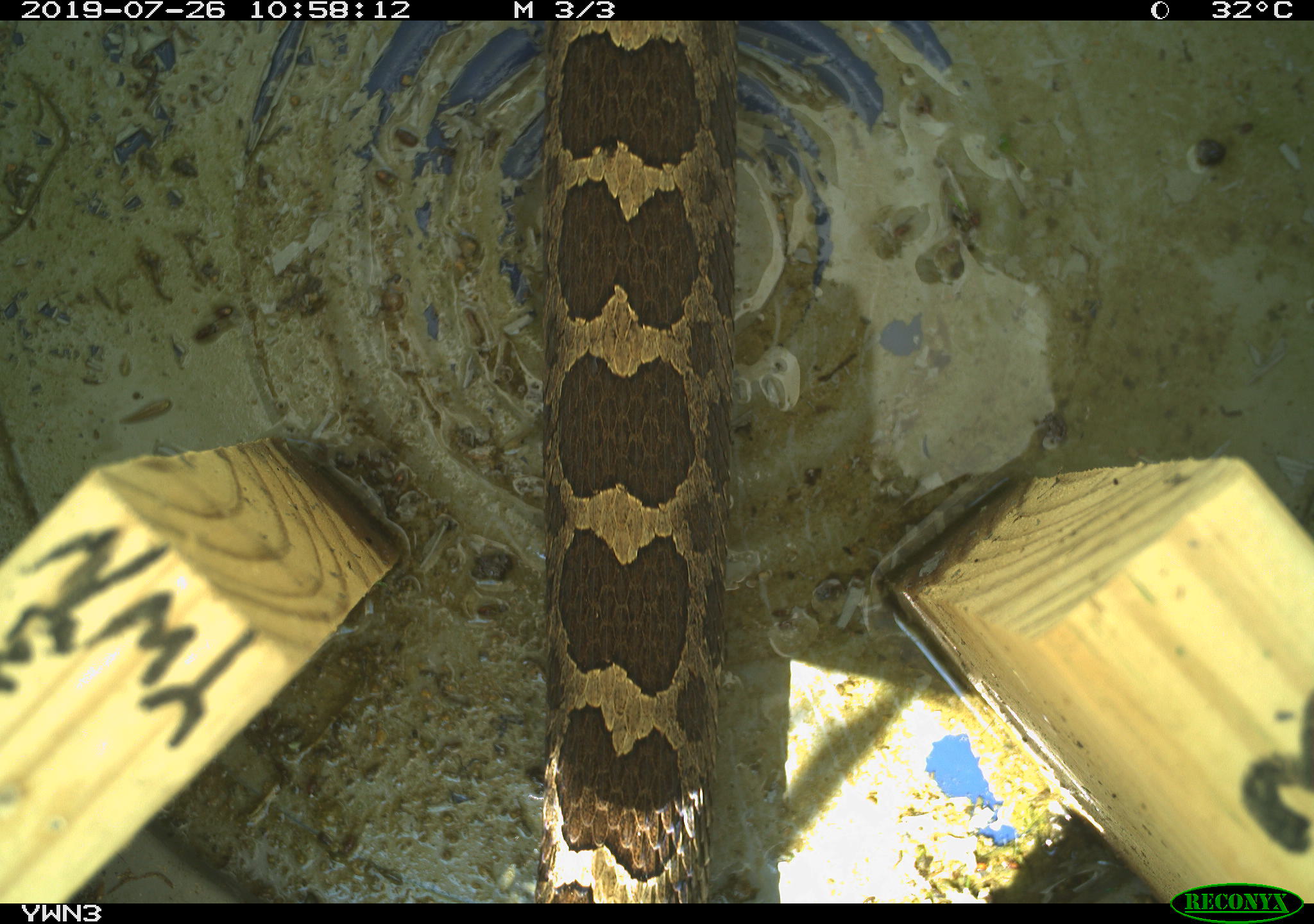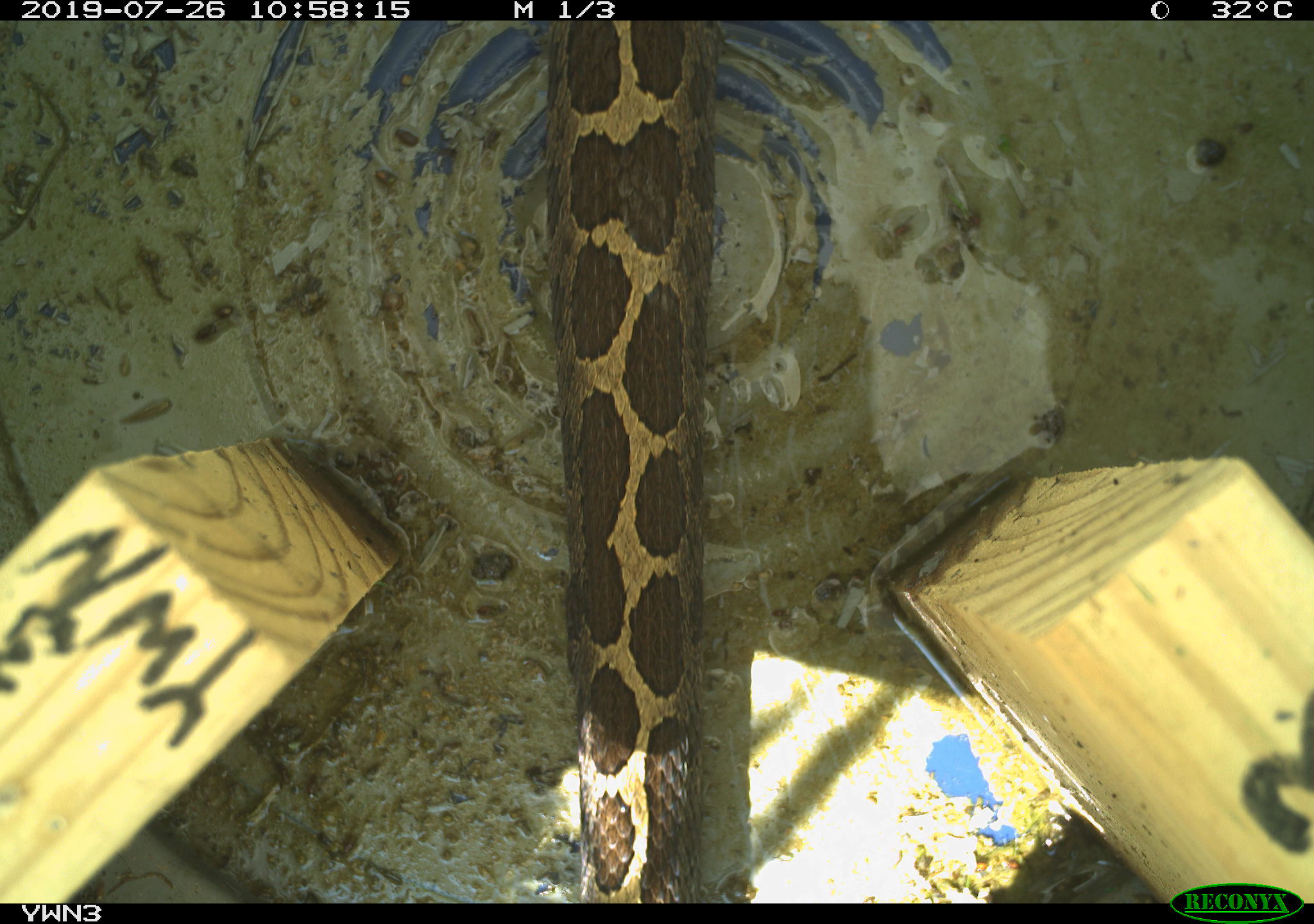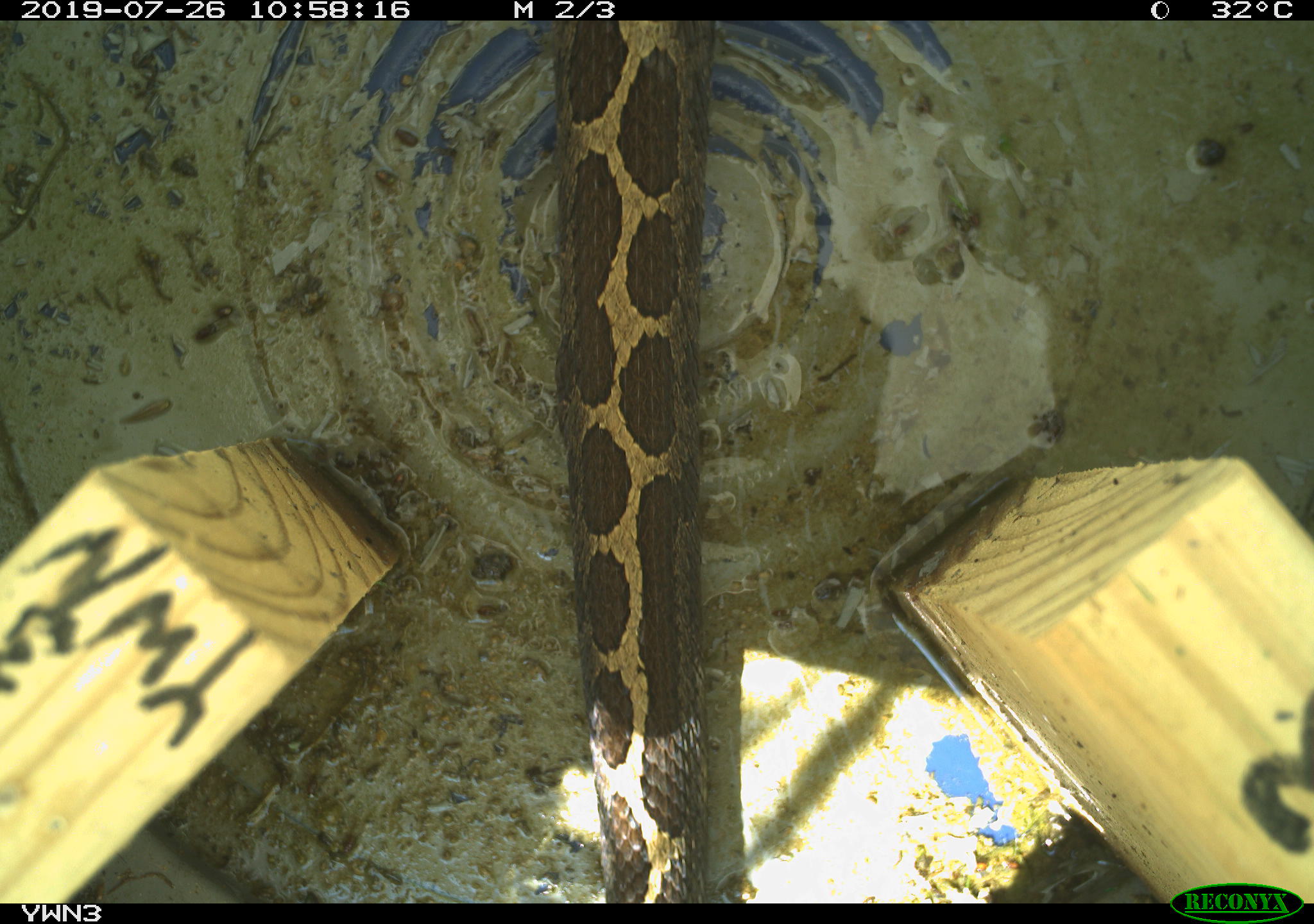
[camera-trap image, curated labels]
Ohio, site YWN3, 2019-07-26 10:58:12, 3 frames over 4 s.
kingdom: Animalia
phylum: Chordata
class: Reptilia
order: Squamata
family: Viperidae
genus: Sistrurus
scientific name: Sistrurus catenatus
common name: eastern massasauga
Eastern massasauga (Sistrurus catenatus).